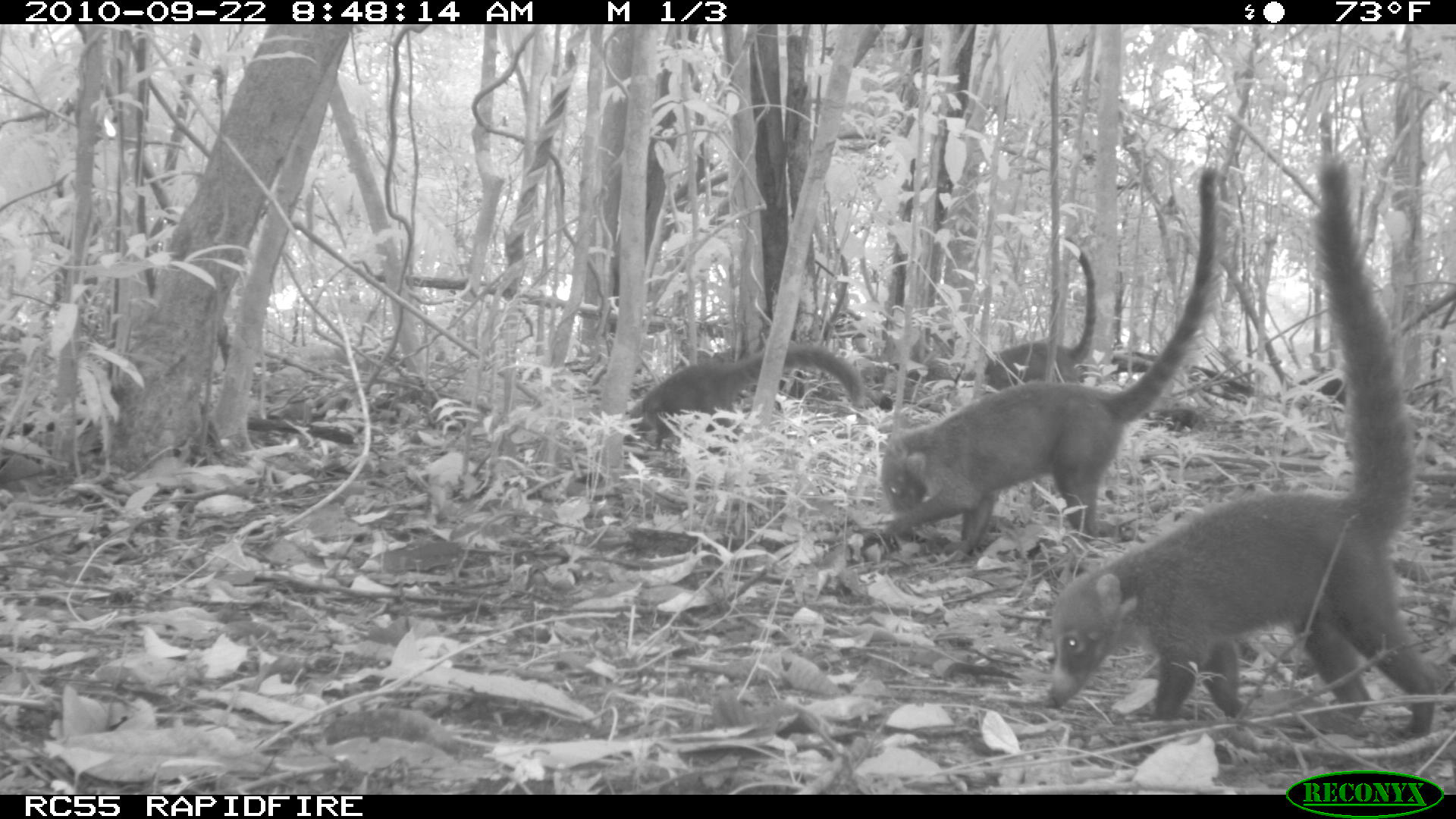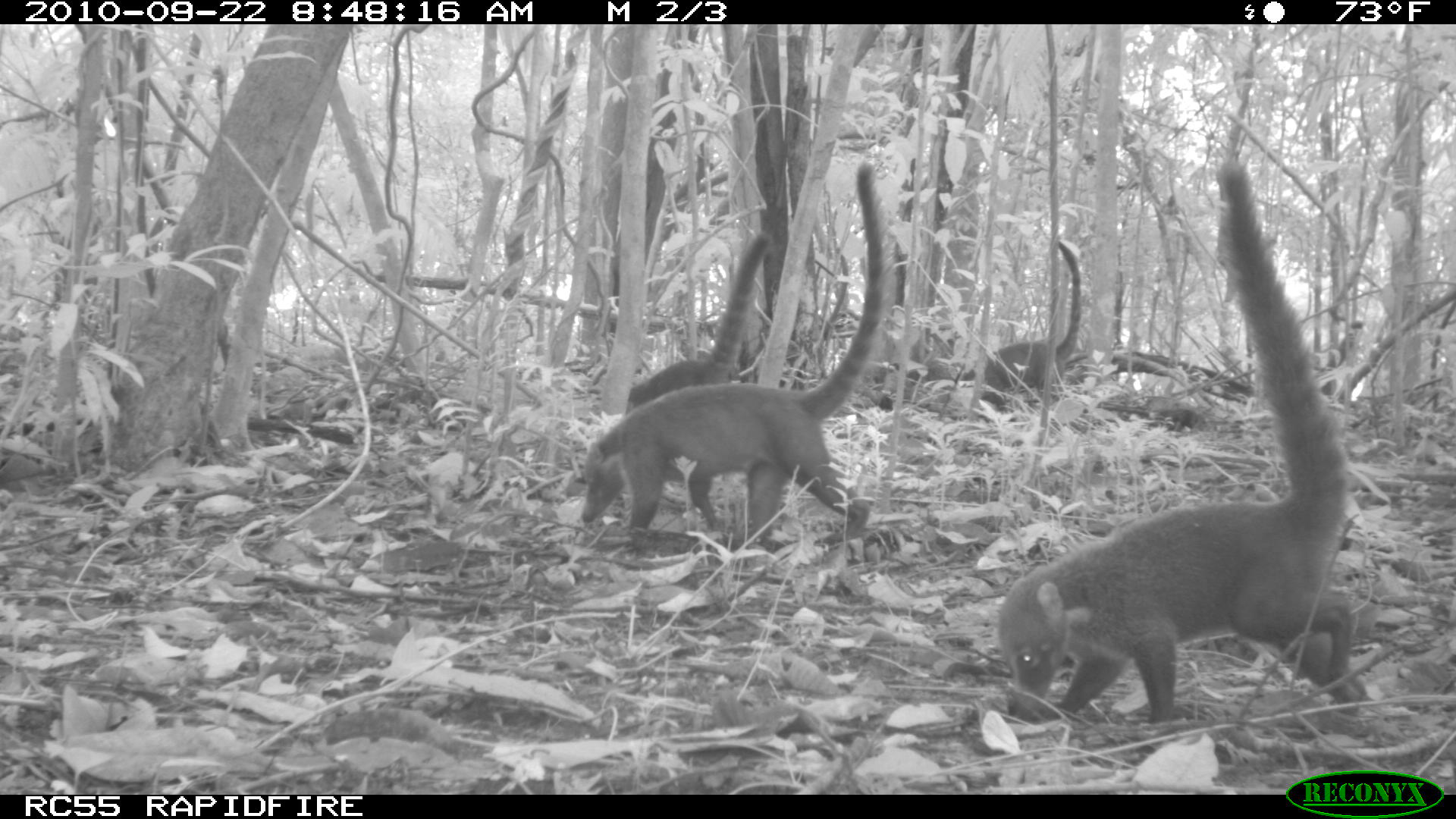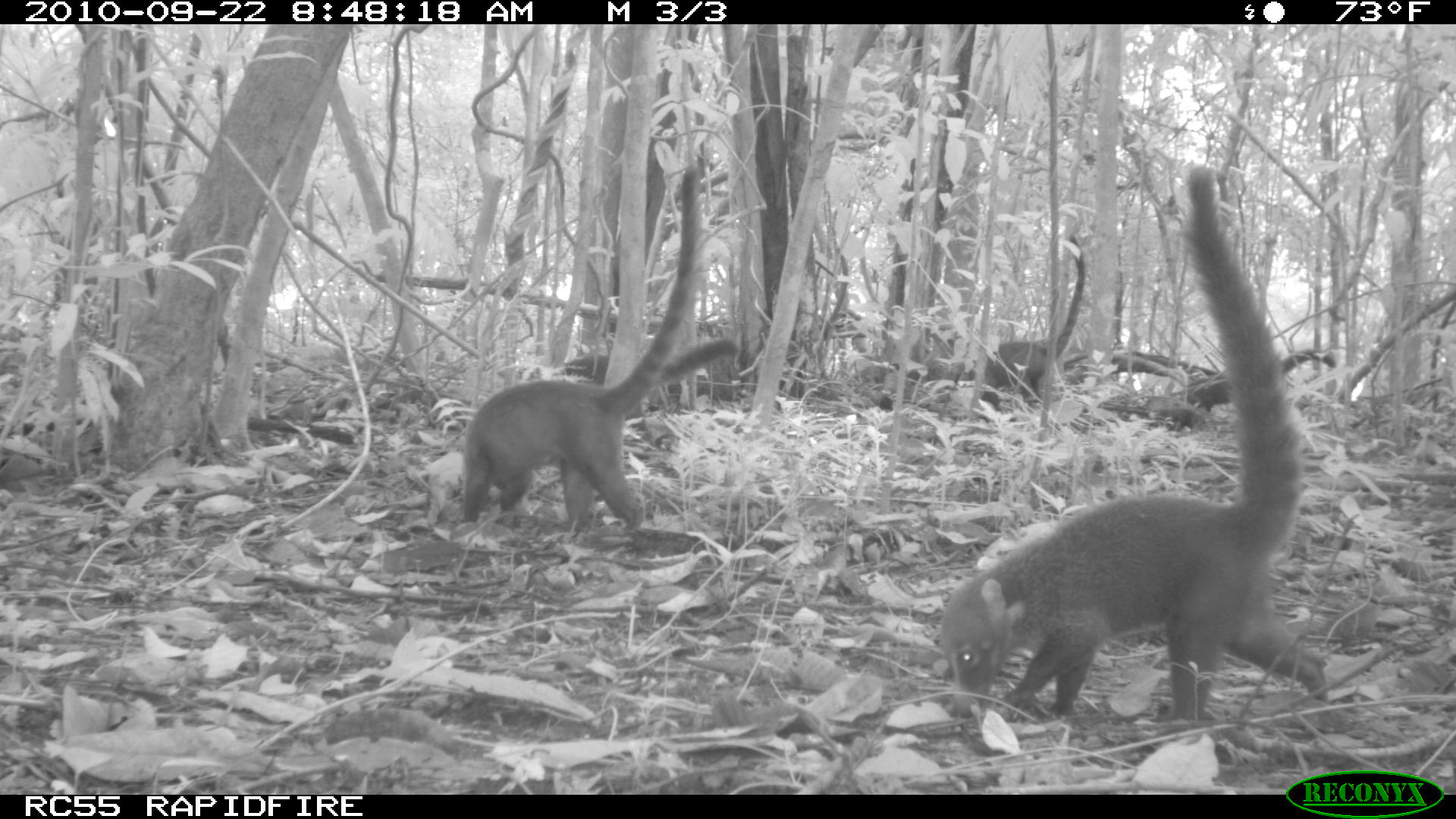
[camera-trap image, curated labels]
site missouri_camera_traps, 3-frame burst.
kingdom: Animalia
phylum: Chordata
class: Mammalia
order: Carnivora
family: Procyonidae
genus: Nasua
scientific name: Nasua narica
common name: white-nosed coati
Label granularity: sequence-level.